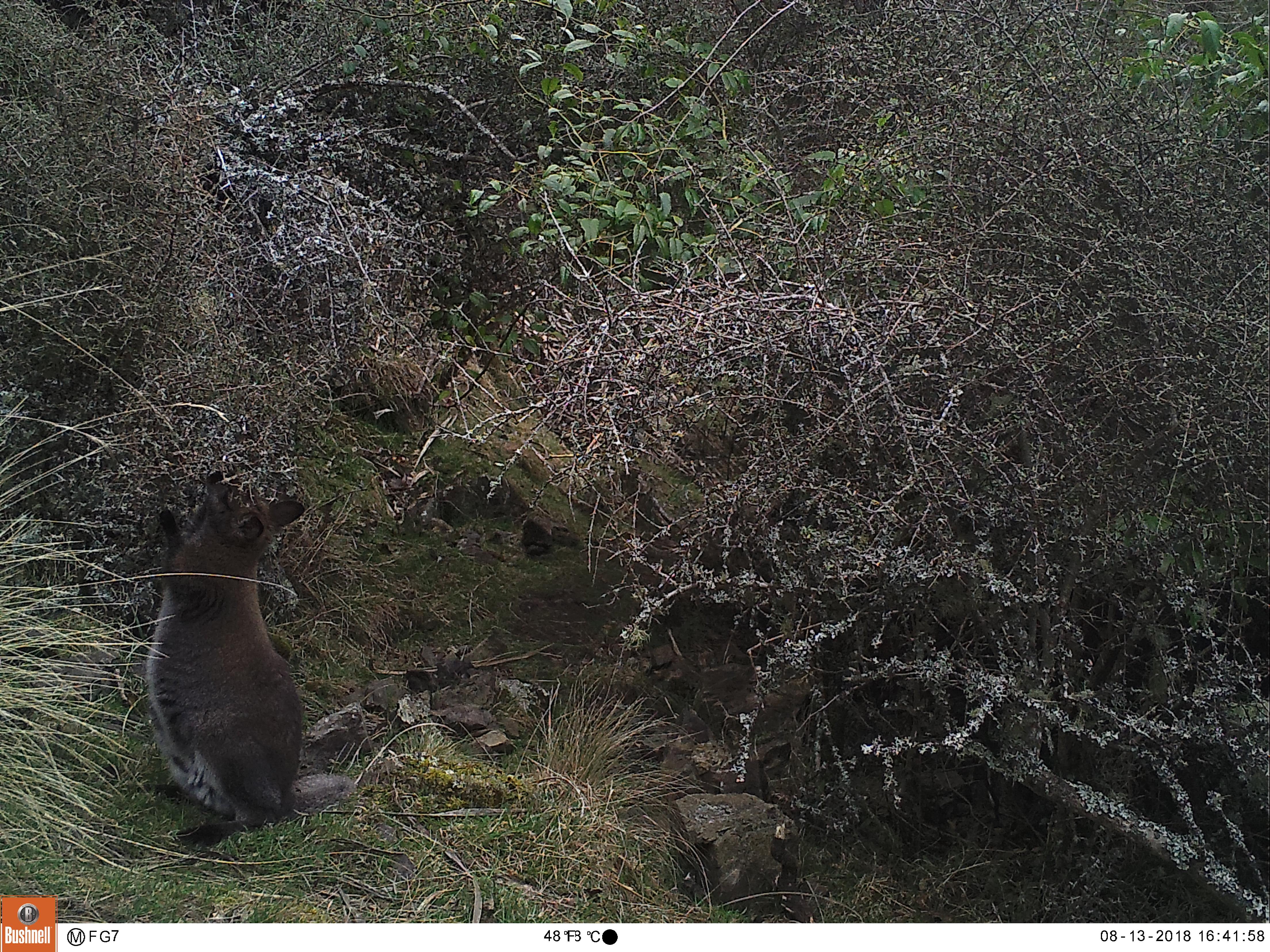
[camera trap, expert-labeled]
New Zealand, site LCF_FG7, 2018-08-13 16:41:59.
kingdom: Animalia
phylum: Chordata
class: Mammalia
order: Diprotodontia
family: Macropodidae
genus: Notamacropus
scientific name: Notamacropus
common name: wallaby